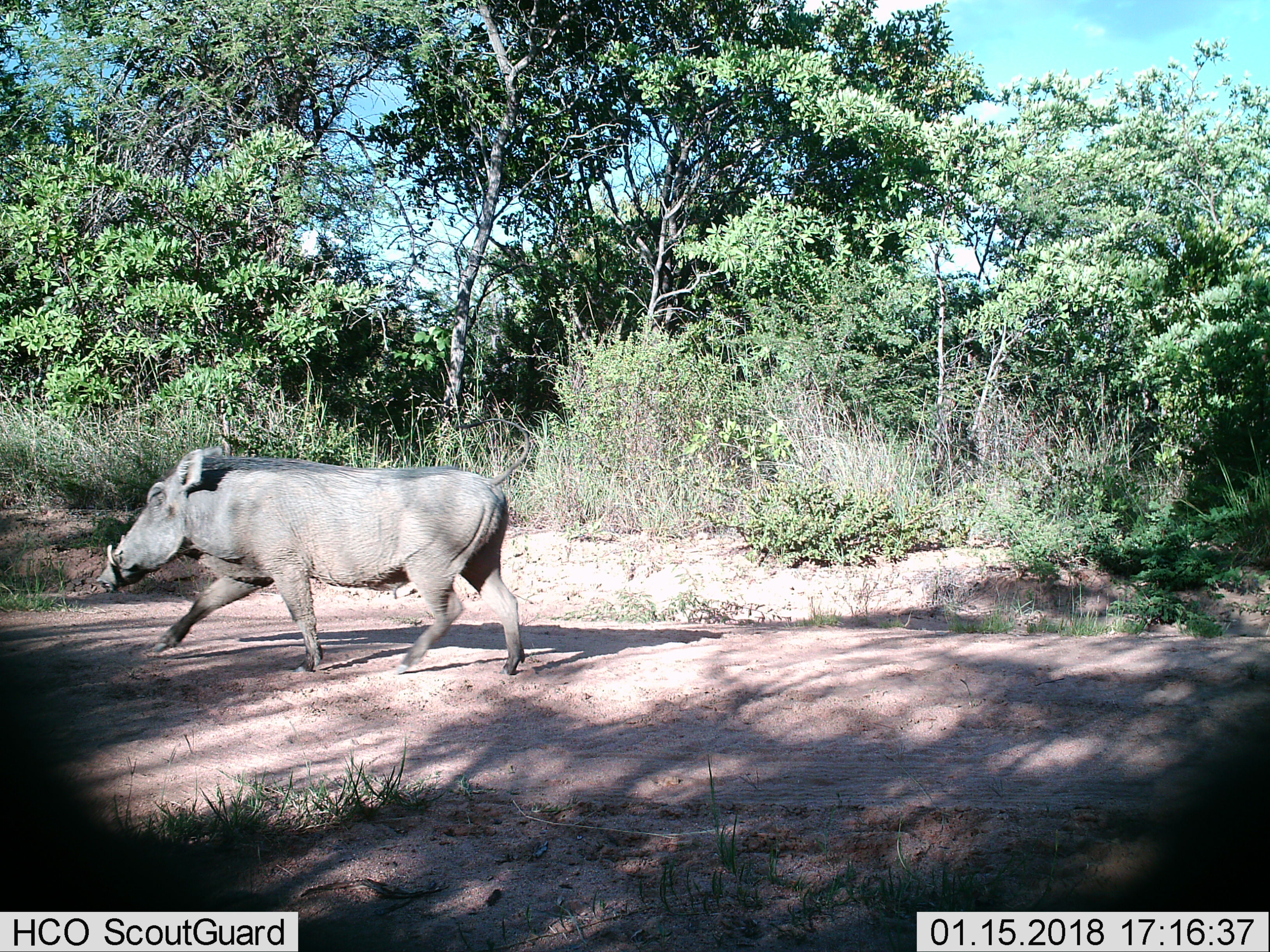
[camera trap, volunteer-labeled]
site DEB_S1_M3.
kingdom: Animalia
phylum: Chordata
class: Mammalia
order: Artiodactyla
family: Suidae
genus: Phacochoerus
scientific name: Phacochoerus africanus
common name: warthog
Warthog (Phacochoerus africanus), count 1. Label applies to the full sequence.